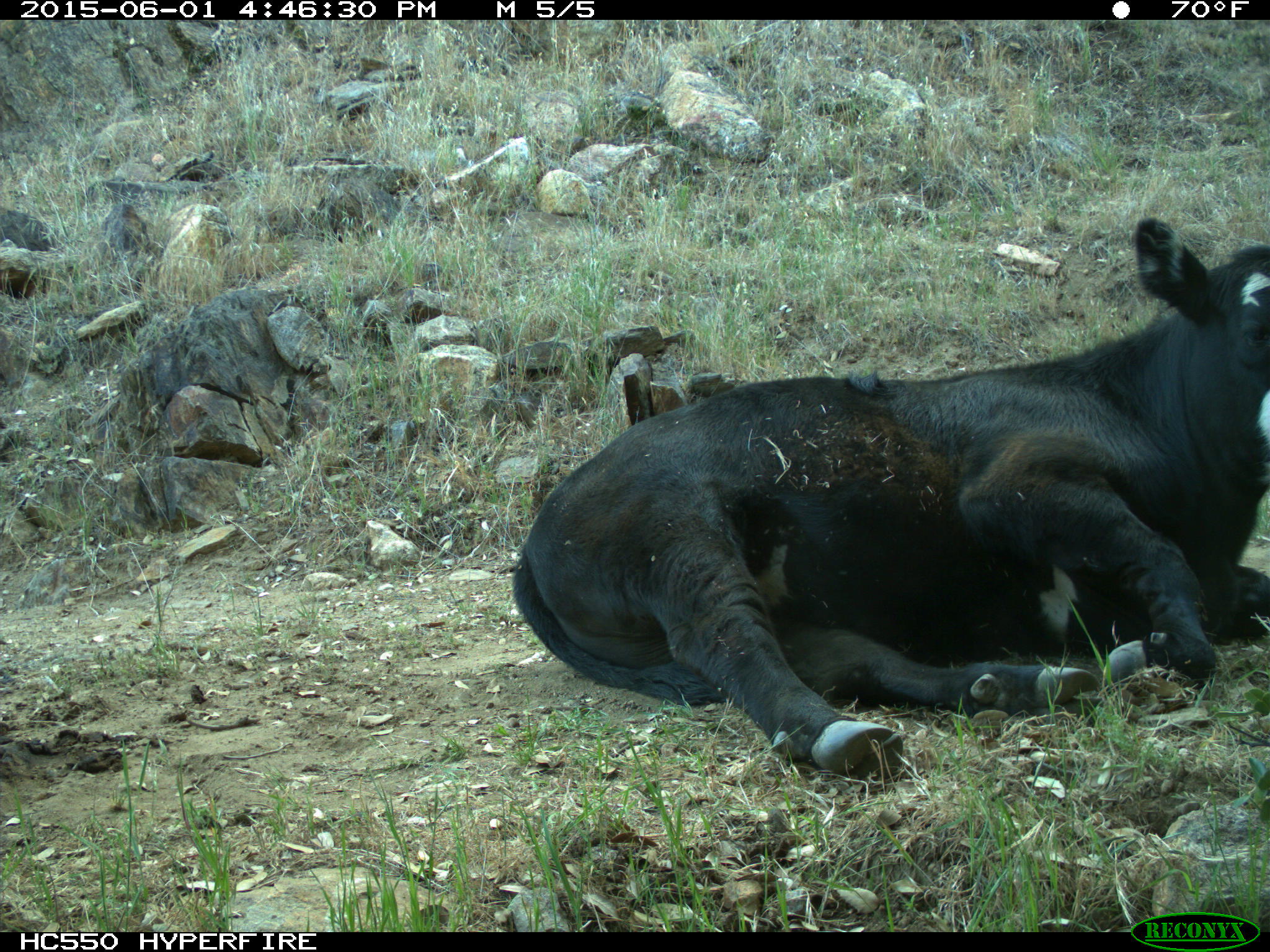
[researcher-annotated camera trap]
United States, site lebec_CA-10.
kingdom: Animalia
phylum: Chordata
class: Mammalia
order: Artiodactyla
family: Bovidae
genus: Bos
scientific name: Bos taurus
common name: domestic cow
Bos taurus (domestic cow).